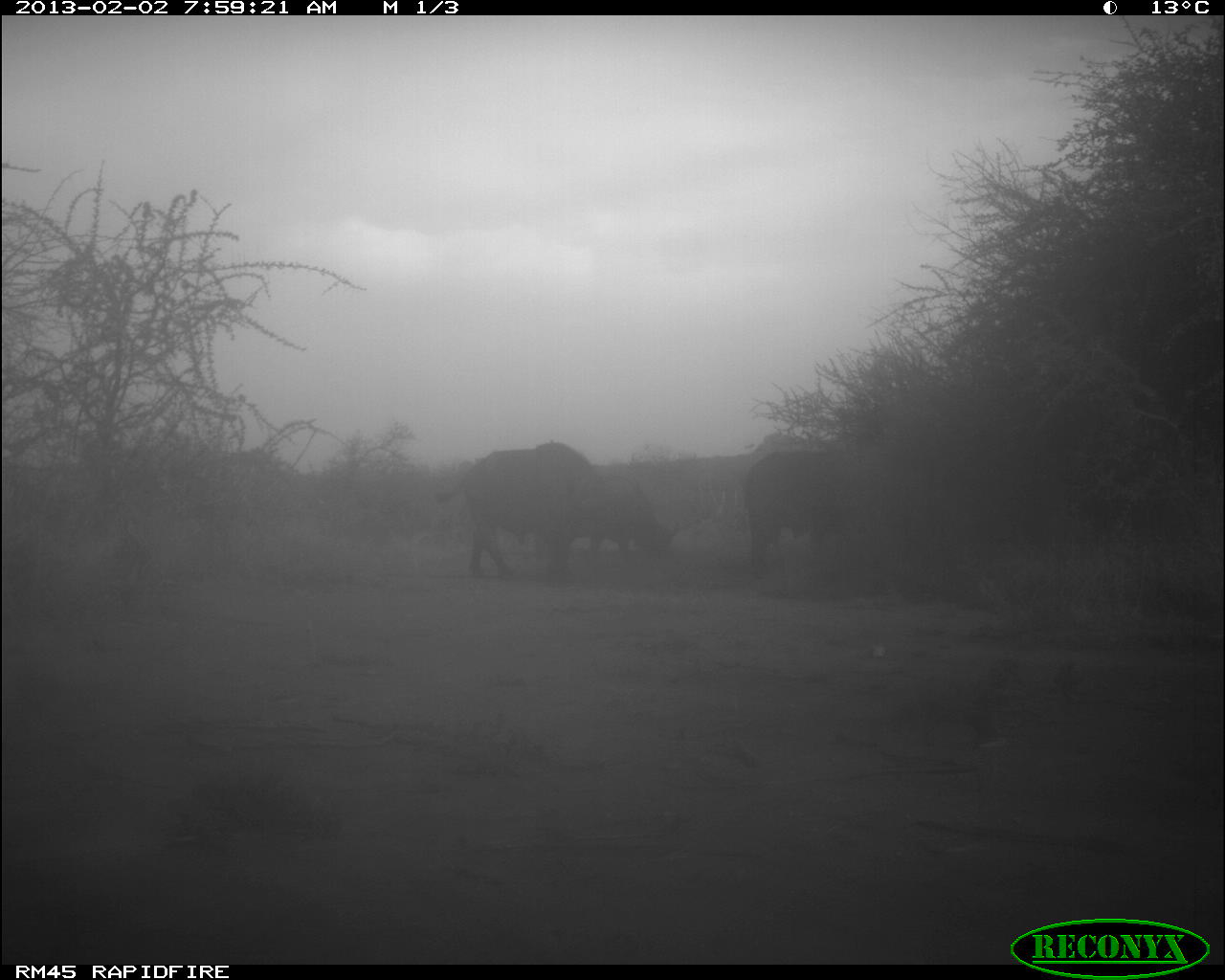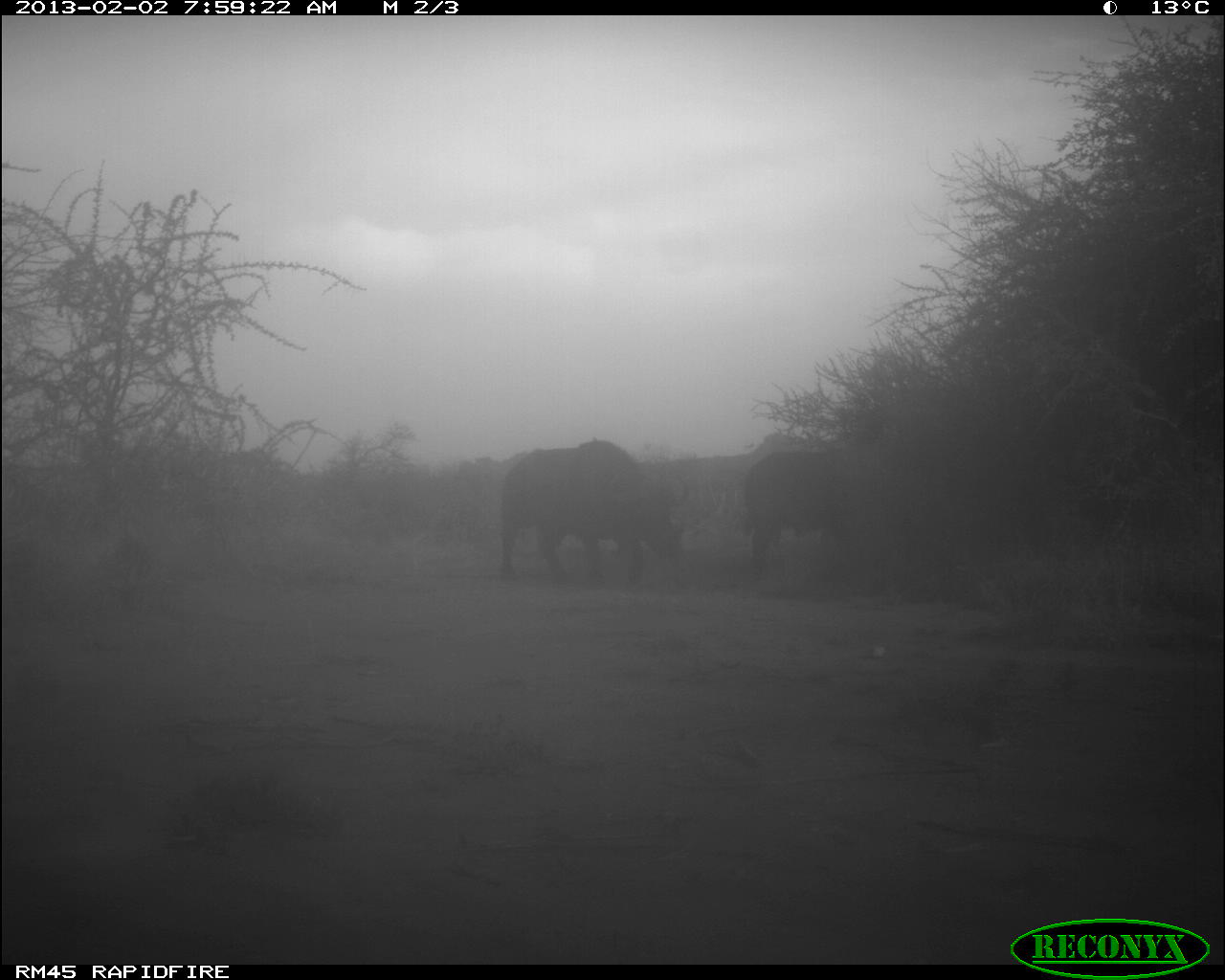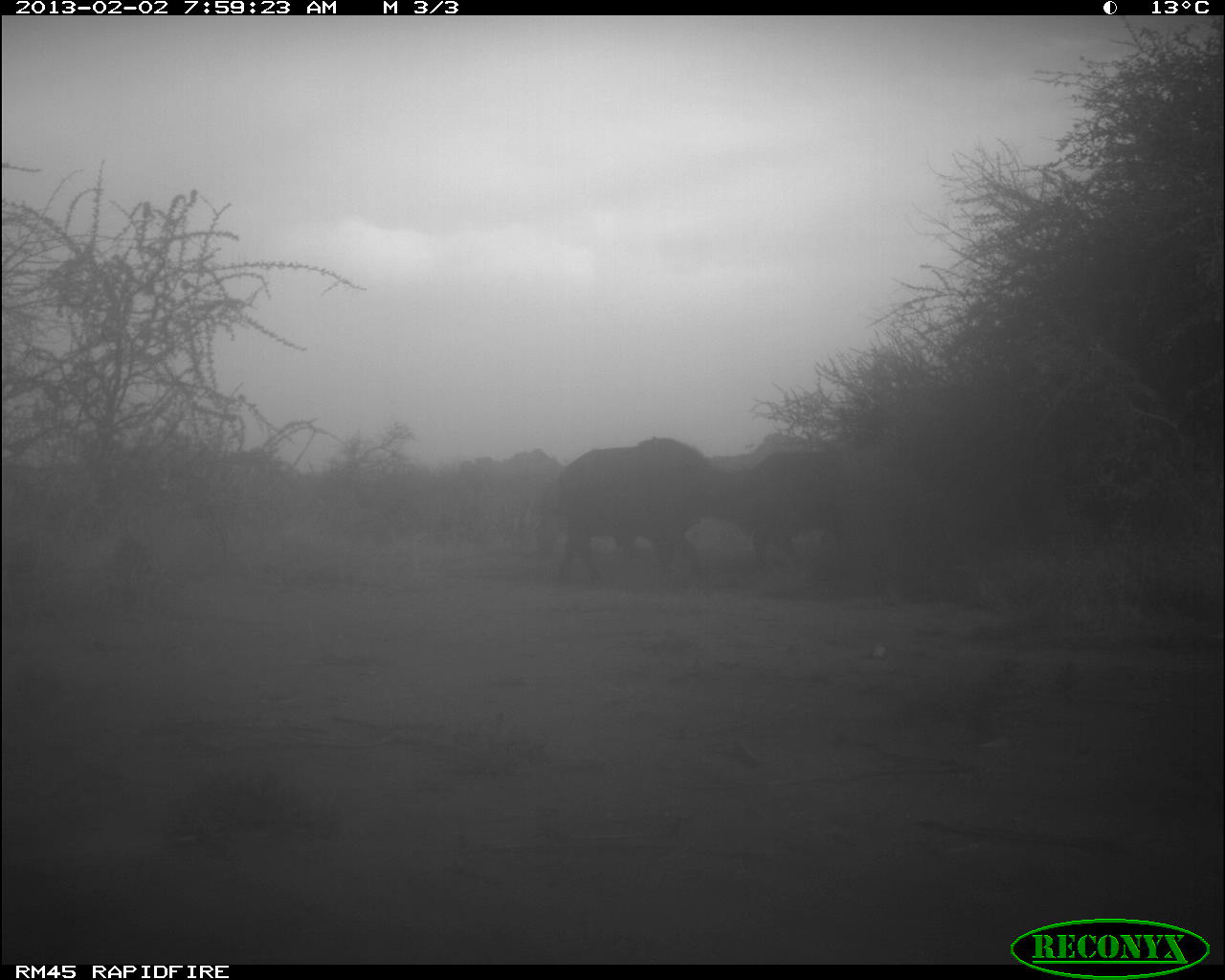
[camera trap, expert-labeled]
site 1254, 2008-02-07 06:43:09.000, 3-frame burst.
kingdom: Animalia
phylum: Chordata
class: Mammalia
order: Artiodactyla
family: Bovidae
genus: Madoqua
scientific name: Madoqua guentheri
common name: günther's dik-dik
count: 1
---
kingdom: Animalia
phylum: Chordata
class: Mammalia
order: Artiodactyla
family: Bovidae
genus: Tragelaphus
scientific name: Tragelaphus oryx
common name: eland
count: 1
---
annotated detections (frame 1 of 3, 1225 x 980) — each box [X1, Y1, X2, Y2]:
madoqua guentheri: [423, 428, 629, 576]; [735, 437, 878, 573]; [586, 466, 686, 567]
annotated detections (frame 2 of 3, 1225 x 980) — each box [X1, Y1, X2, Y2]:
tragelaphus oryx: [485, 435, 686, 589]; [734, 433, 853, 581]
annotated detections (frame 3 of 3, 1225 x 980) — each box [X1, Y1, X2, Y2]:
tragelaphus oryx: [543, 427, 769, 591]; [743, 433, 851, 573]